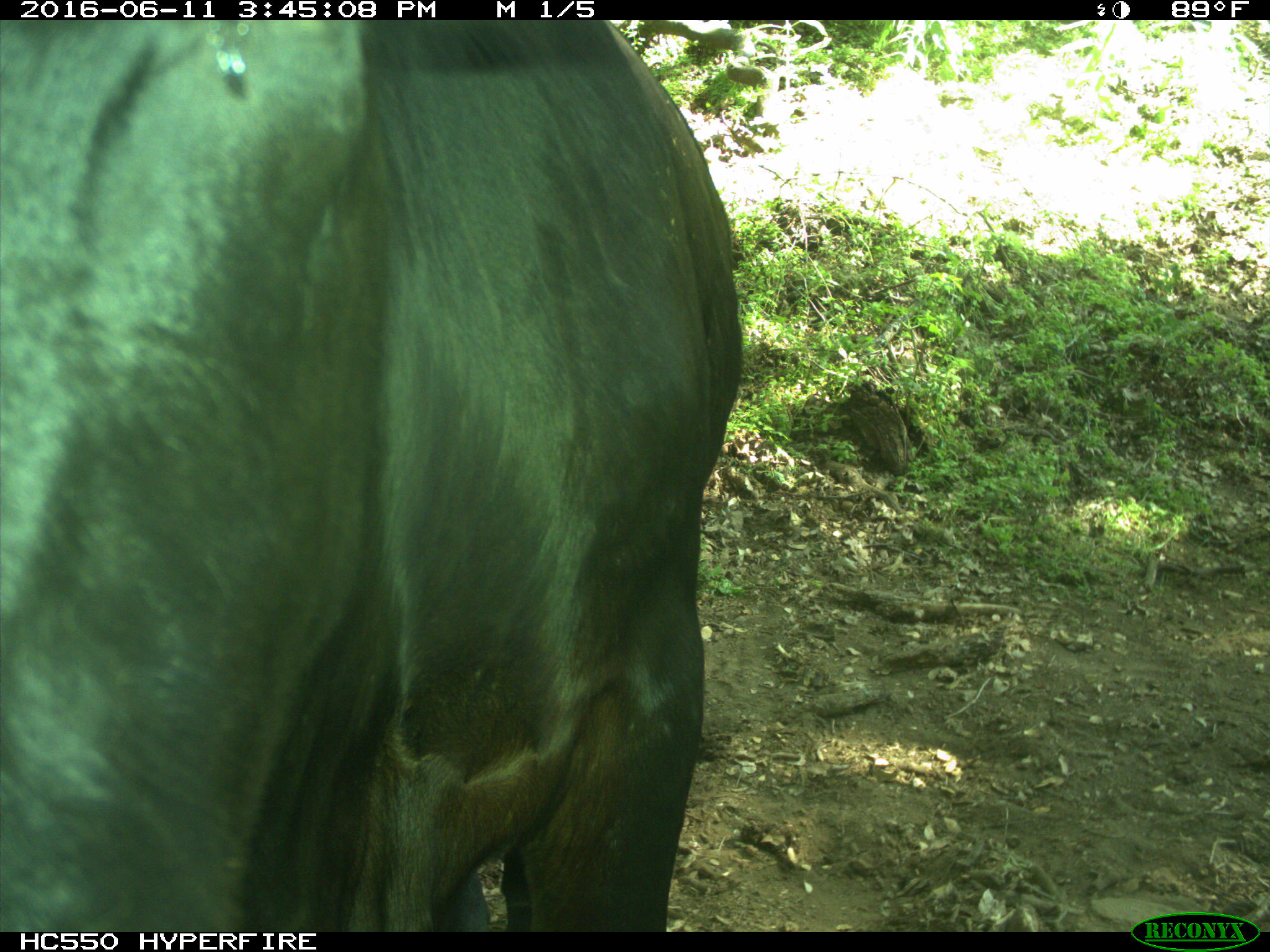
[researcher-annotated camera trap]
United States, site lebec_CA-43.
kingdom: Animalia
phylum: Chordata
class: Mammalia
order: Artiodactyla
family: Bovidae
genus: Bos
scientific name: Bos taurus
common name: domestic cow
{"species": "Bos taurus (domestic cow)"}